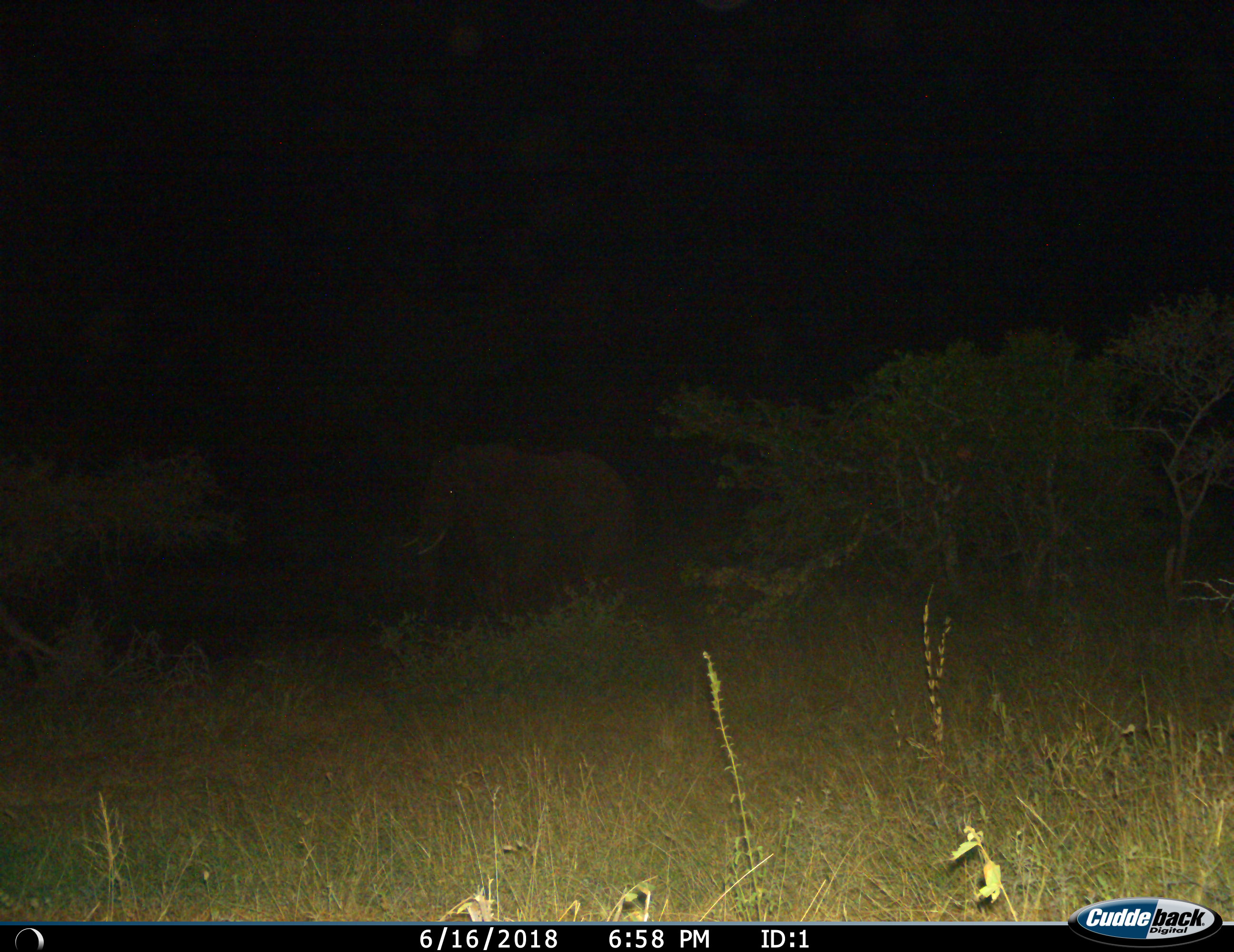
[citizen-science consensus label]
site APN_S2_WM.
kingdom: Animalia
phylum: Chordata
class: Mammalia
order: Proboscidea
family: Elephantidae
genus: Loxodonta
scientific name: Loxodonta africana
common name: african bush elephant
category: elephant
Elephant (african bush elephant) (Loxodonta africana), count 1. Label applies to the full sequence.